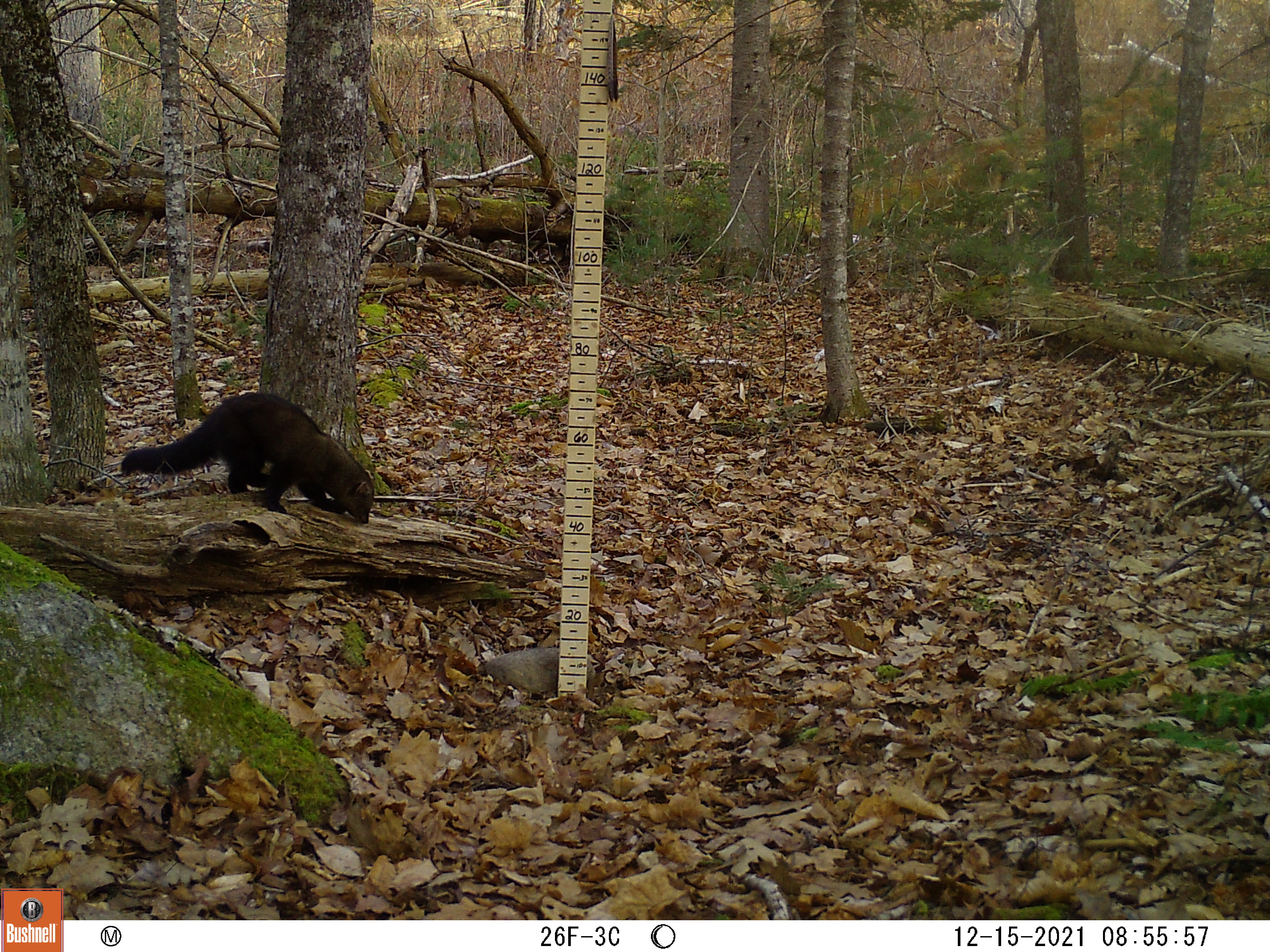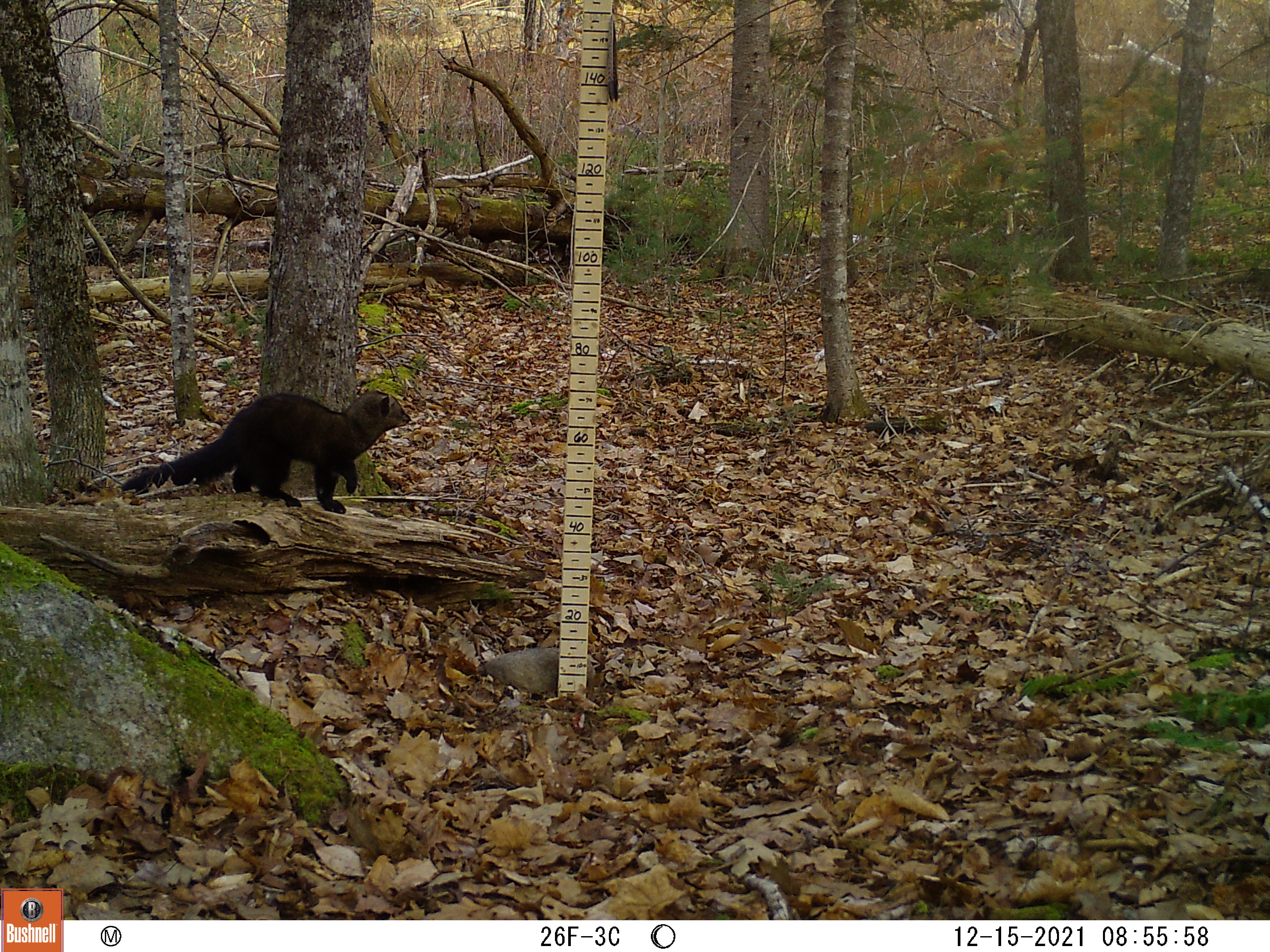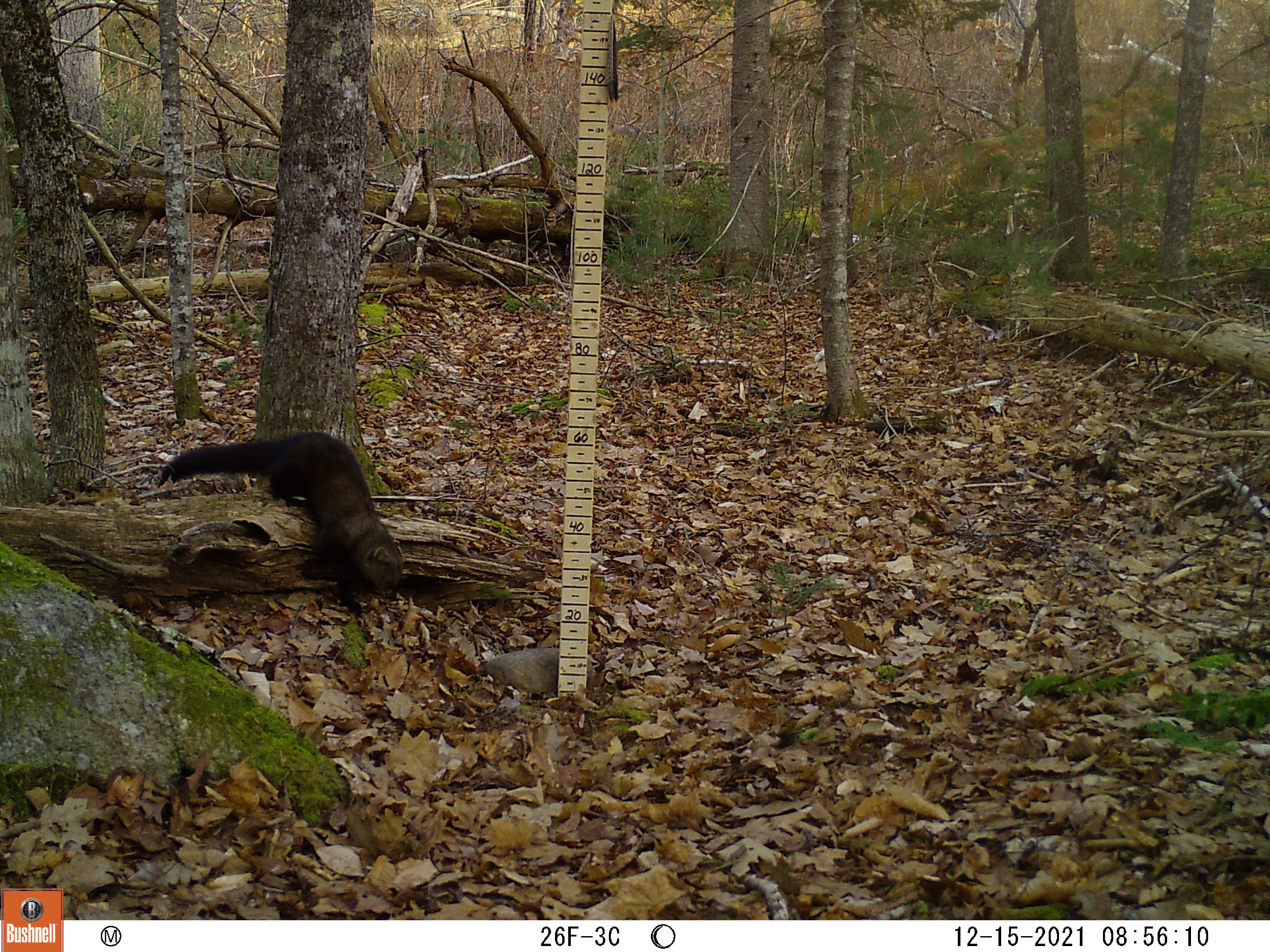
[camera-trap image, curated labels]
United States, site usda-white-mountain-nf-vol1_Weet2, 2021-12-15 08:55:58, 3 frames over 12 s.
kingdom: Animalia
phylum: Chordata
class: Mammalia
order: Carnivora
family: Mustelidae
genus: Pekania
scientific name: Pekania pennanti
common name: fisher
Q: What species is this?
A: Fisher (Pekania pennanti).